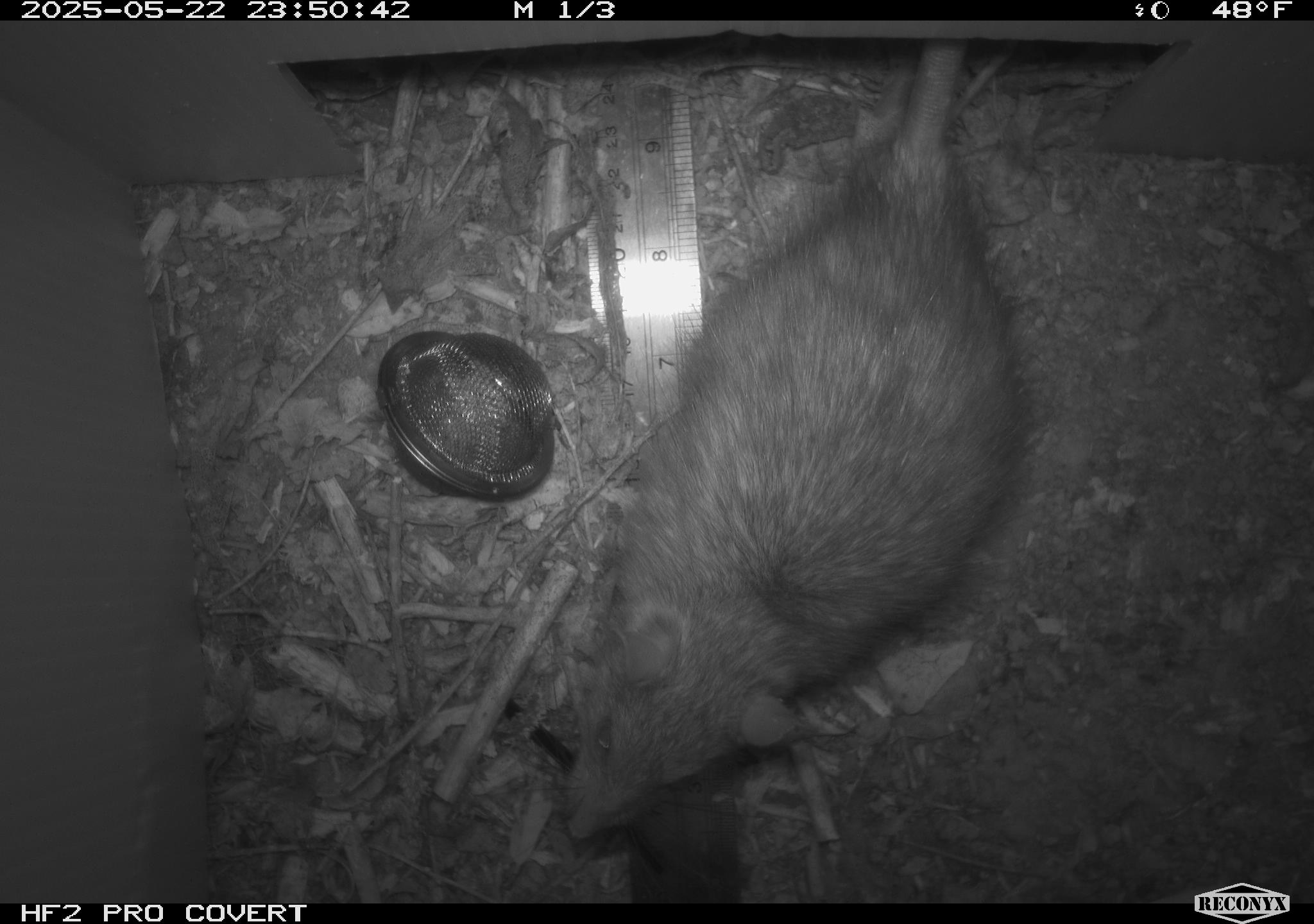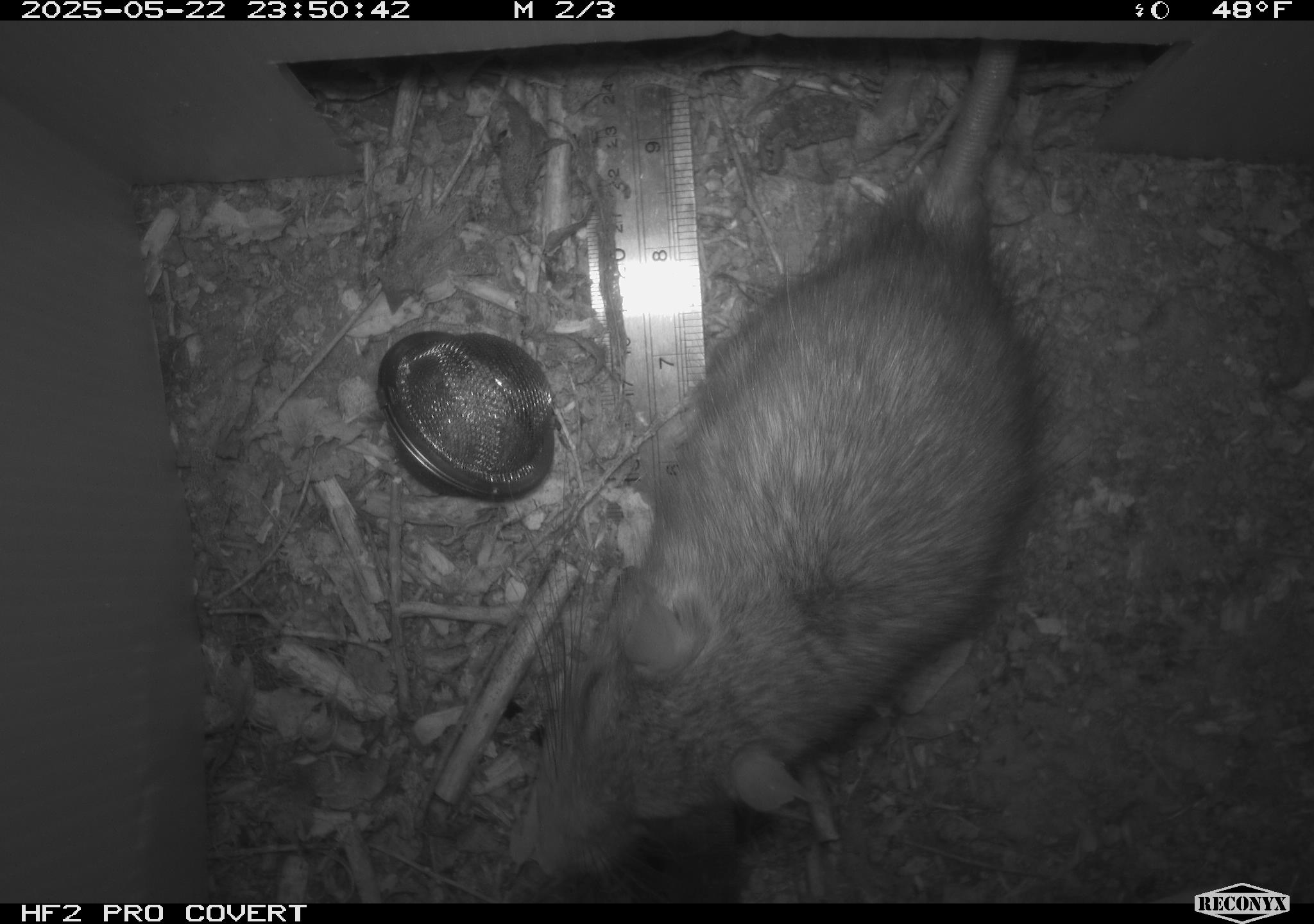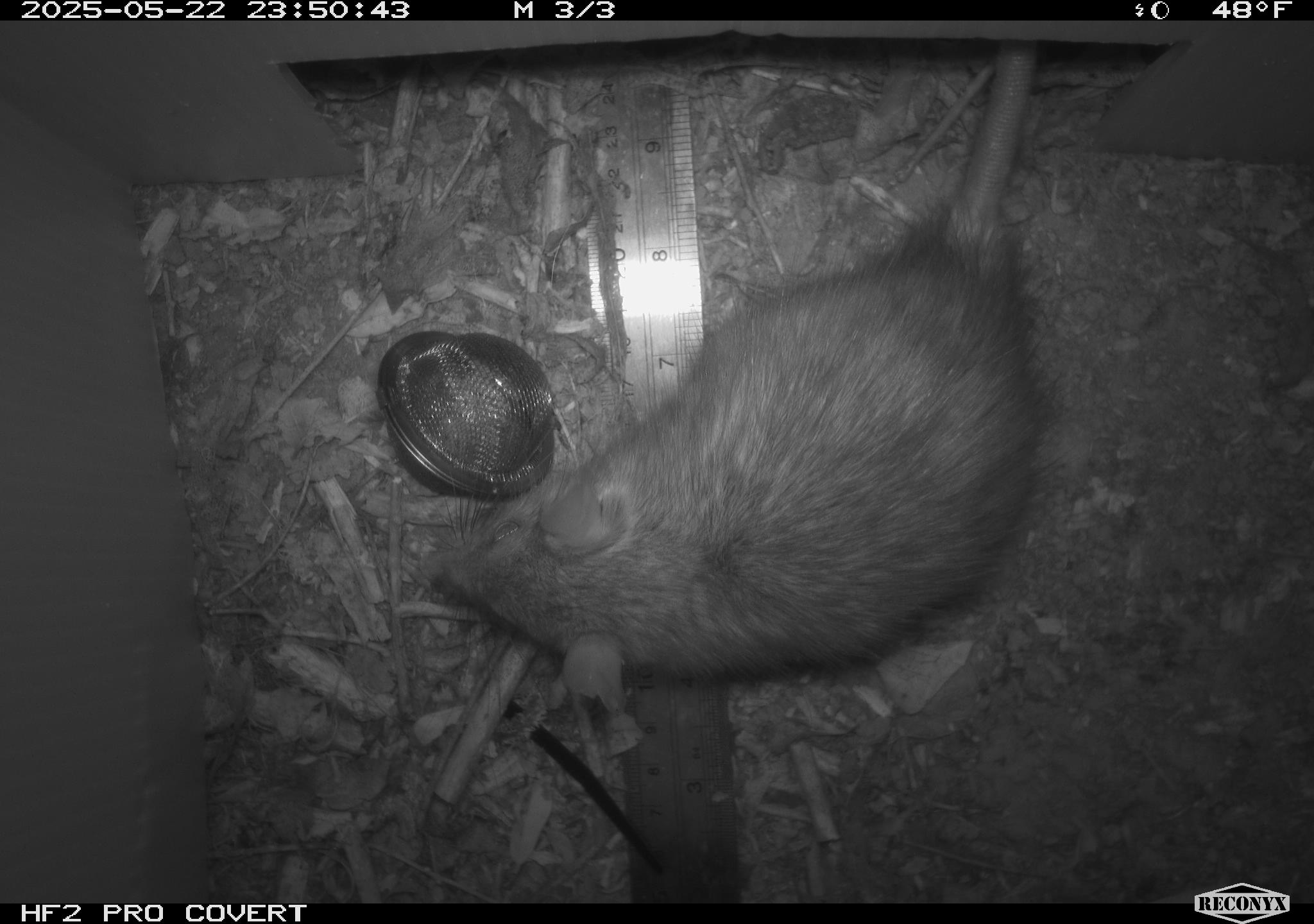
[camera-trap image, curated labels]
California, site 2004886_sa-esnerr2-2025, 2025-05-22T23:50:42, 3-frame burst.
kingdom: Animalia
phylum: Chordata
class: Mammalia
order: Rodentia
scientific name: Rodentia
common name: rodent